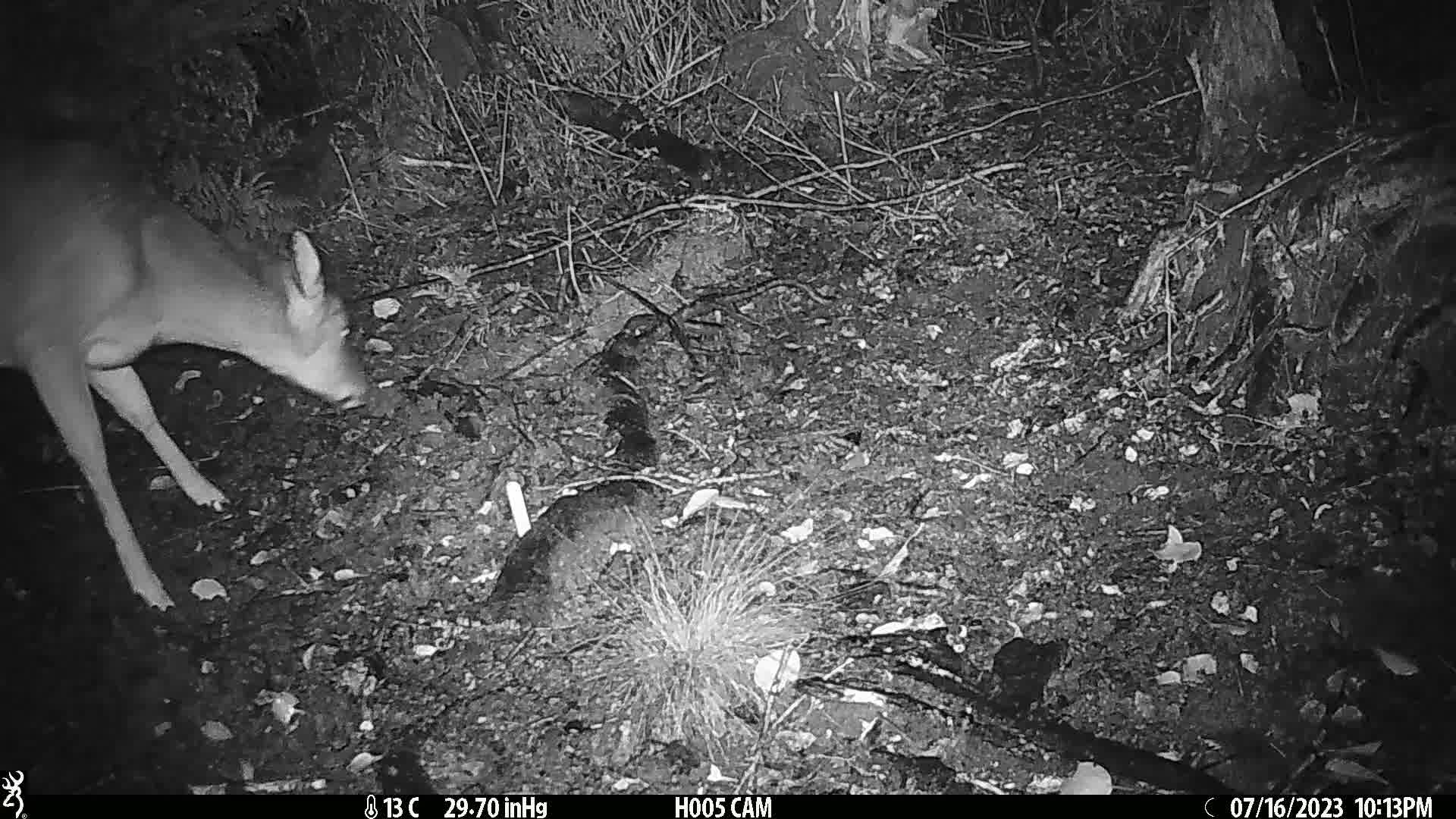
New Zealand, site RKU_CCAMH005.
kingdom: Animalia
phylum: Chordata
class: Mammalia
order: Artiodactyla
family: Cervidae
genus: Odocoileus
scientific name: Odocoileus virginianus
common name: white-tailed deer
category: white tailed deer